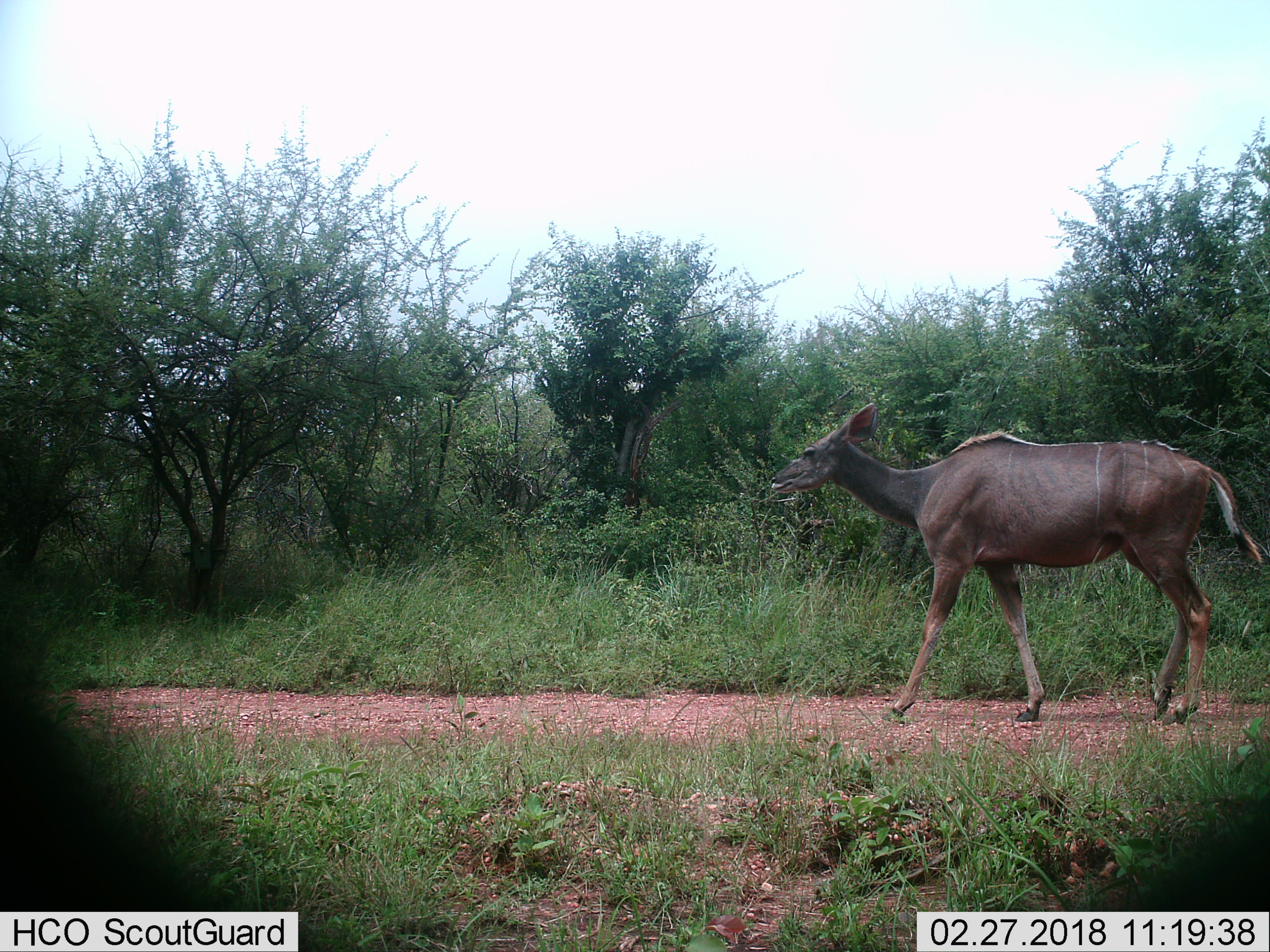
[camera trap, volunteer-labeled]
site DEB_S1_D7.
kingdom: Animalia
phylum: Chordata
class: Mammalia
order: Artiodactyla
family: Bovidae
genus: Tragelaphus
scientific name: Tragelaphus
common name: kudu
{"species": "kudu (Tragelaphus)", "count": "1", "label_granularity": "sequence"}